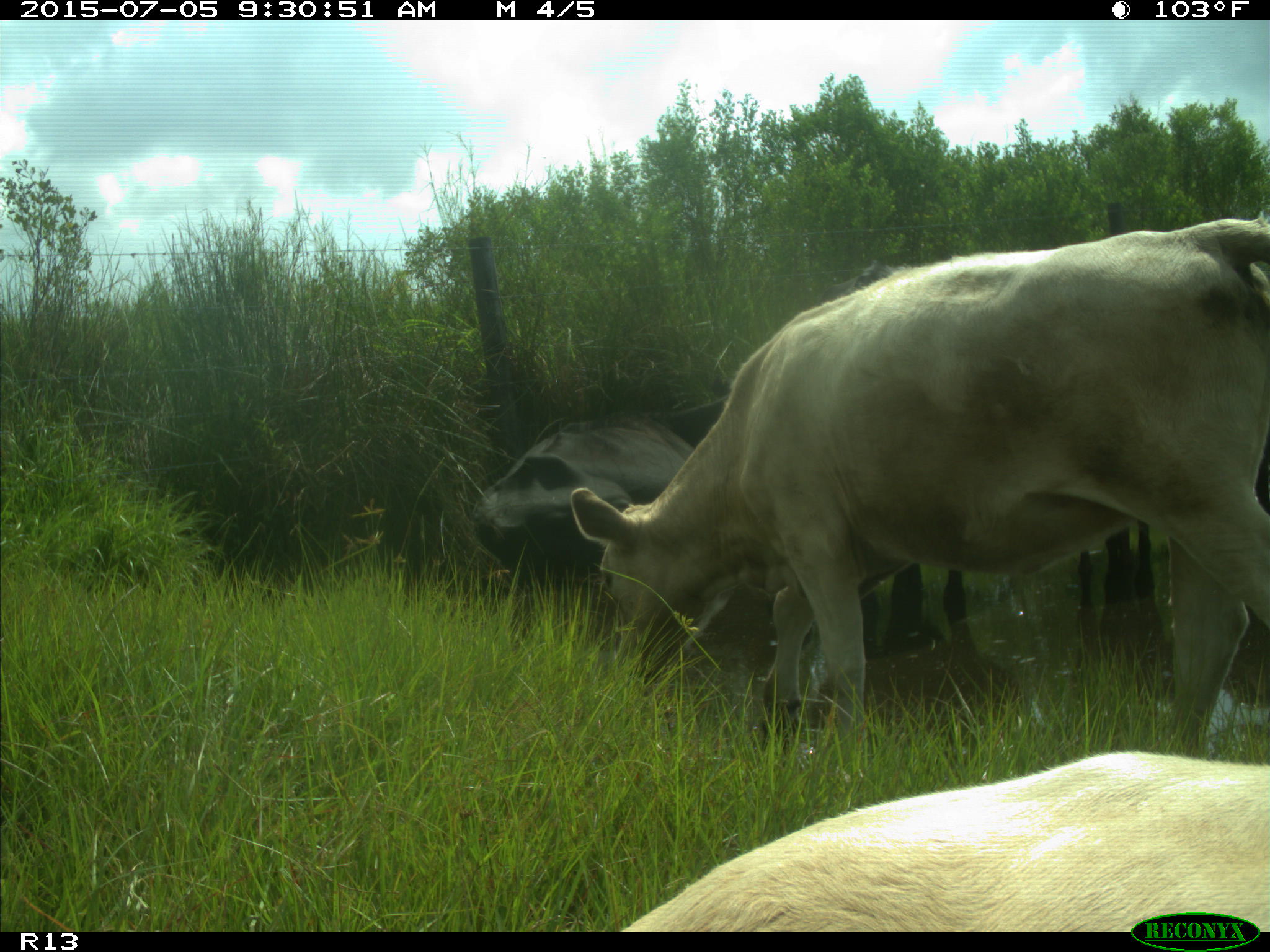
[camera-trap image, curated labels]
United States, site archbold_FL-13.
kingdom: Animalia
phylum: Chordata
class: Mammalia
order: Artiodactyla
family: Bovidae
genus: Bos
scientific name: Bos taurus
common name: domestic cow